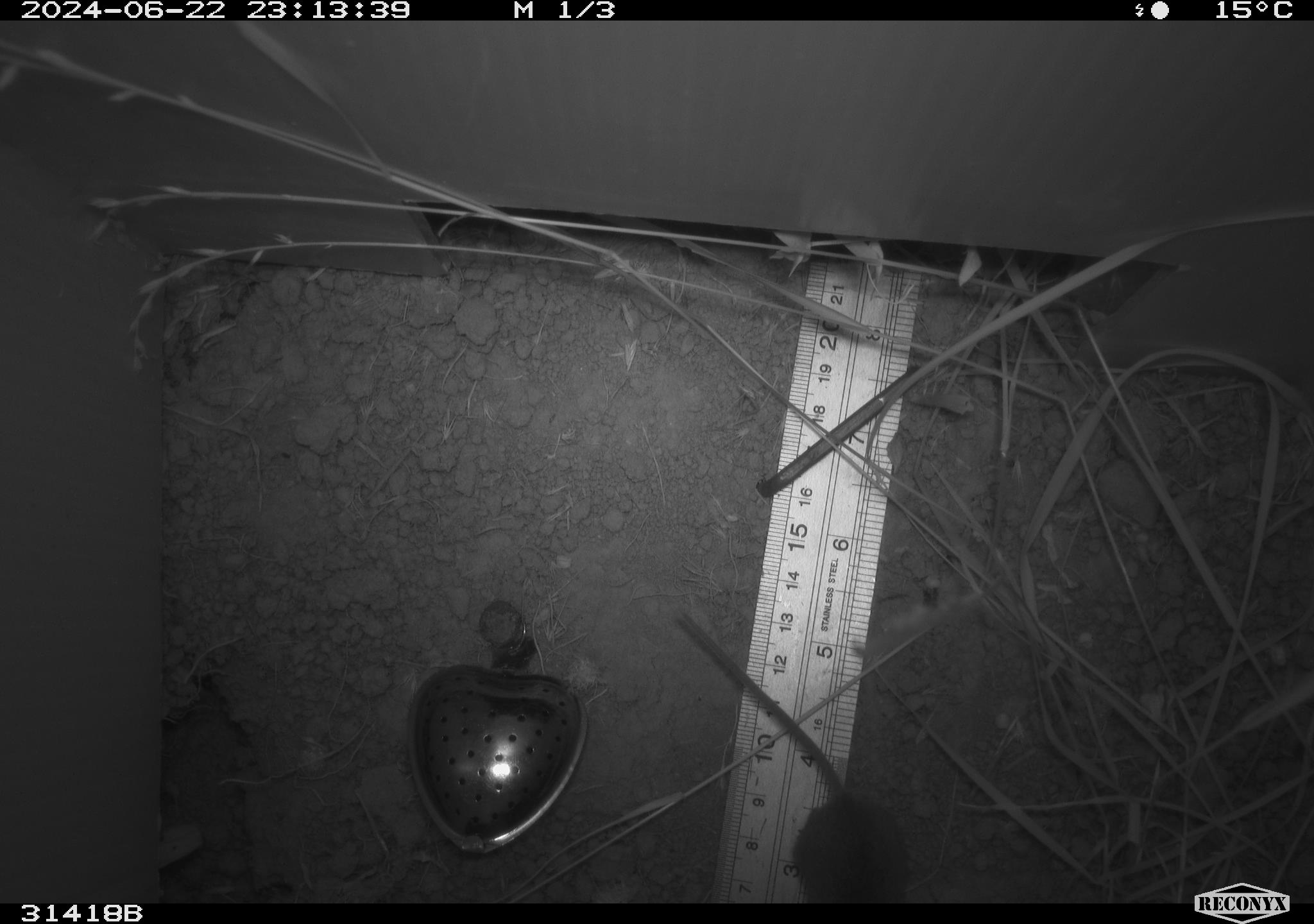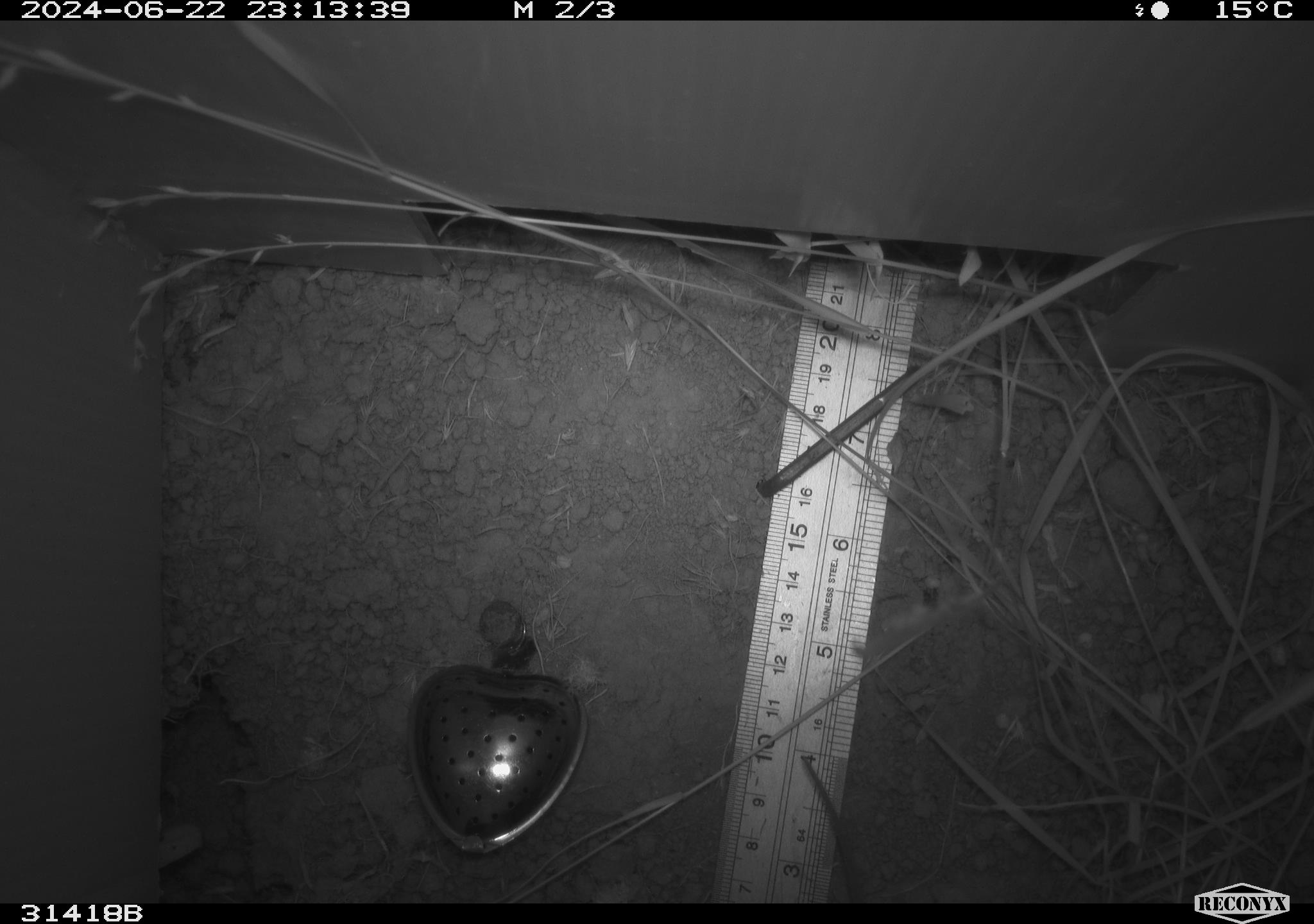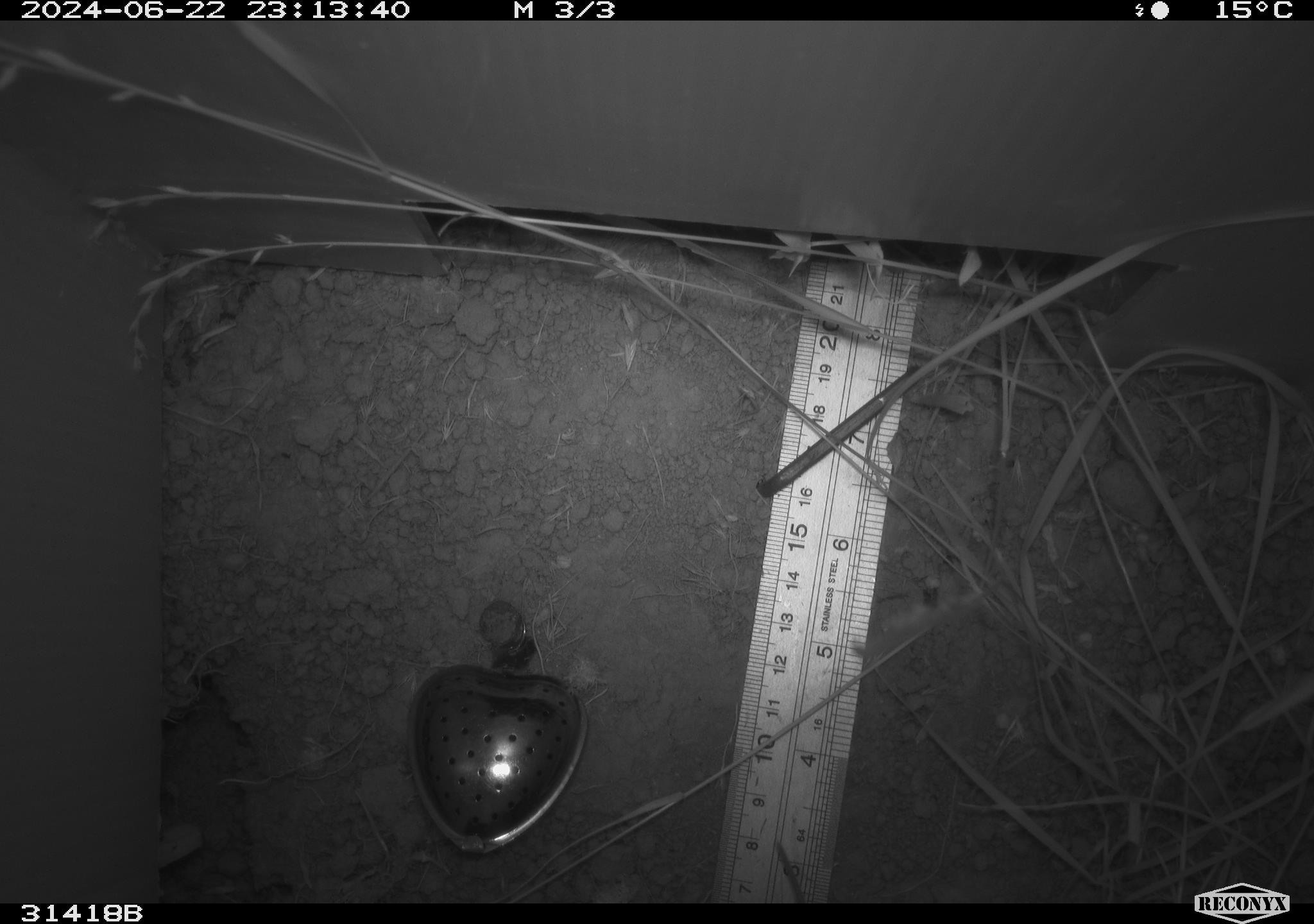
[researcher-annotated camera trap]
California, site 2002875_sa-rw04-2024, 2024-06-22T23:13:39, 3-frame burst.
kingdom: Animalia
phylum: Chordata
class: Mammalia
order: Rodentia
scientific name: Rodentia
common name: mouse species